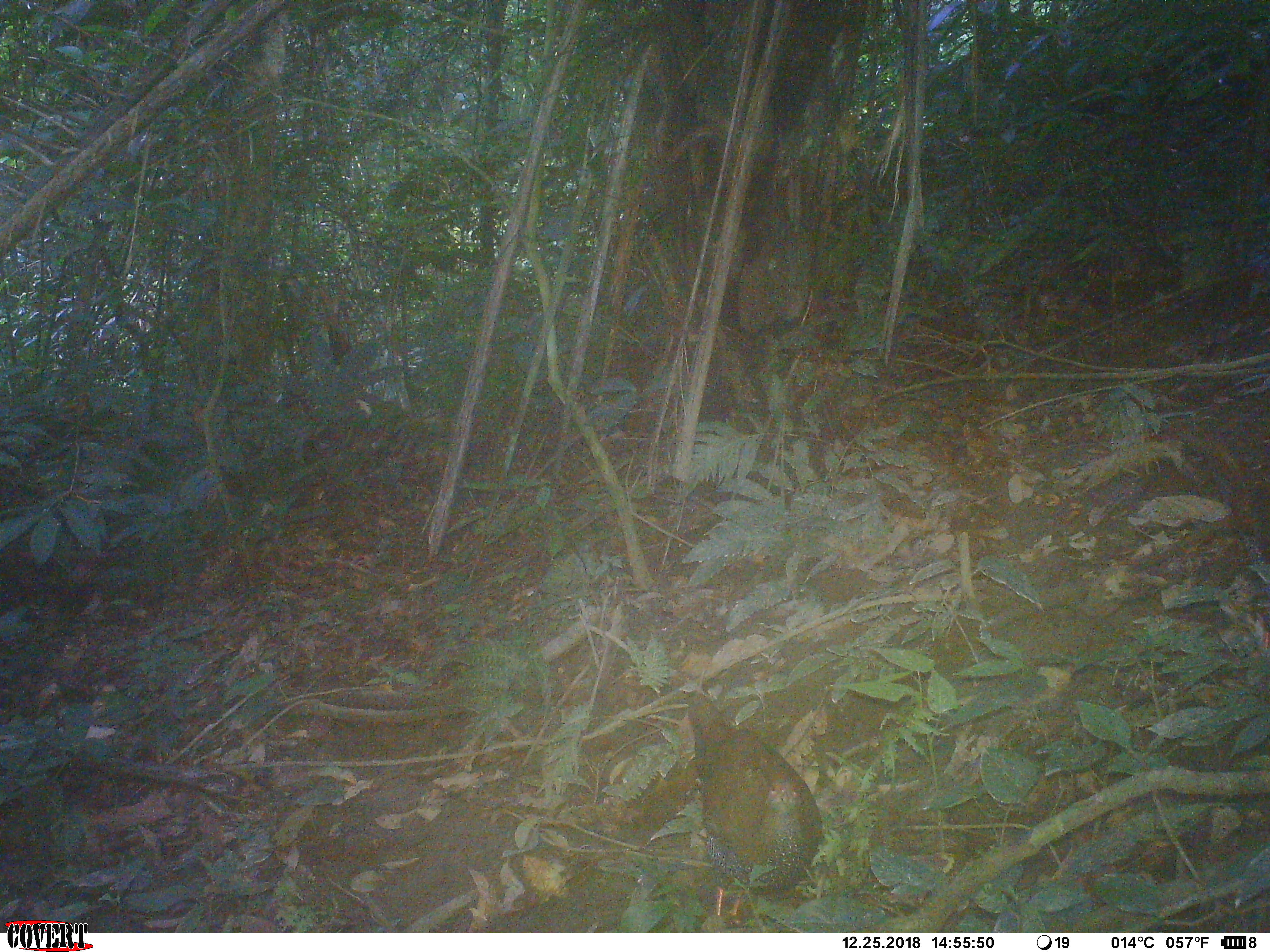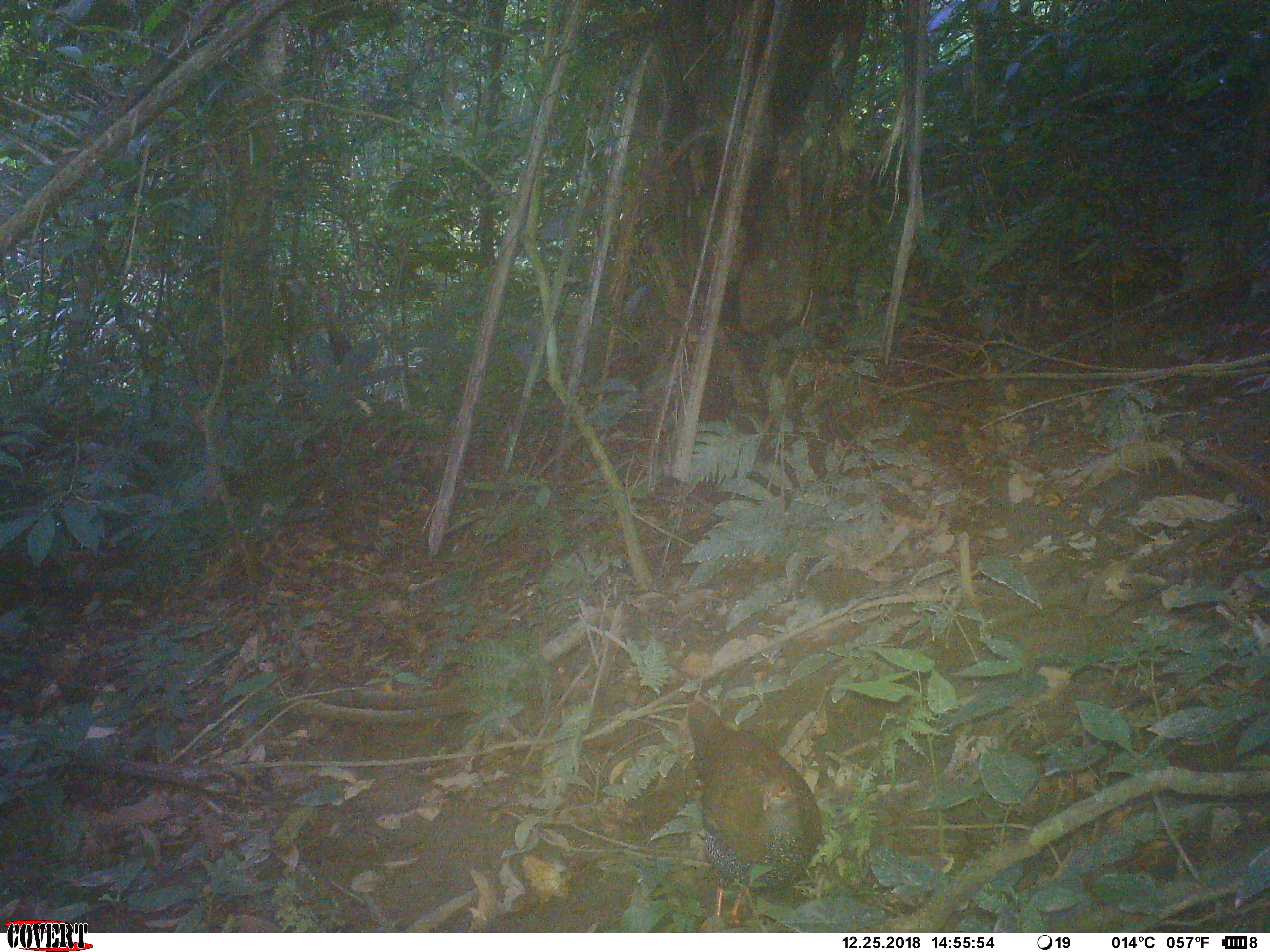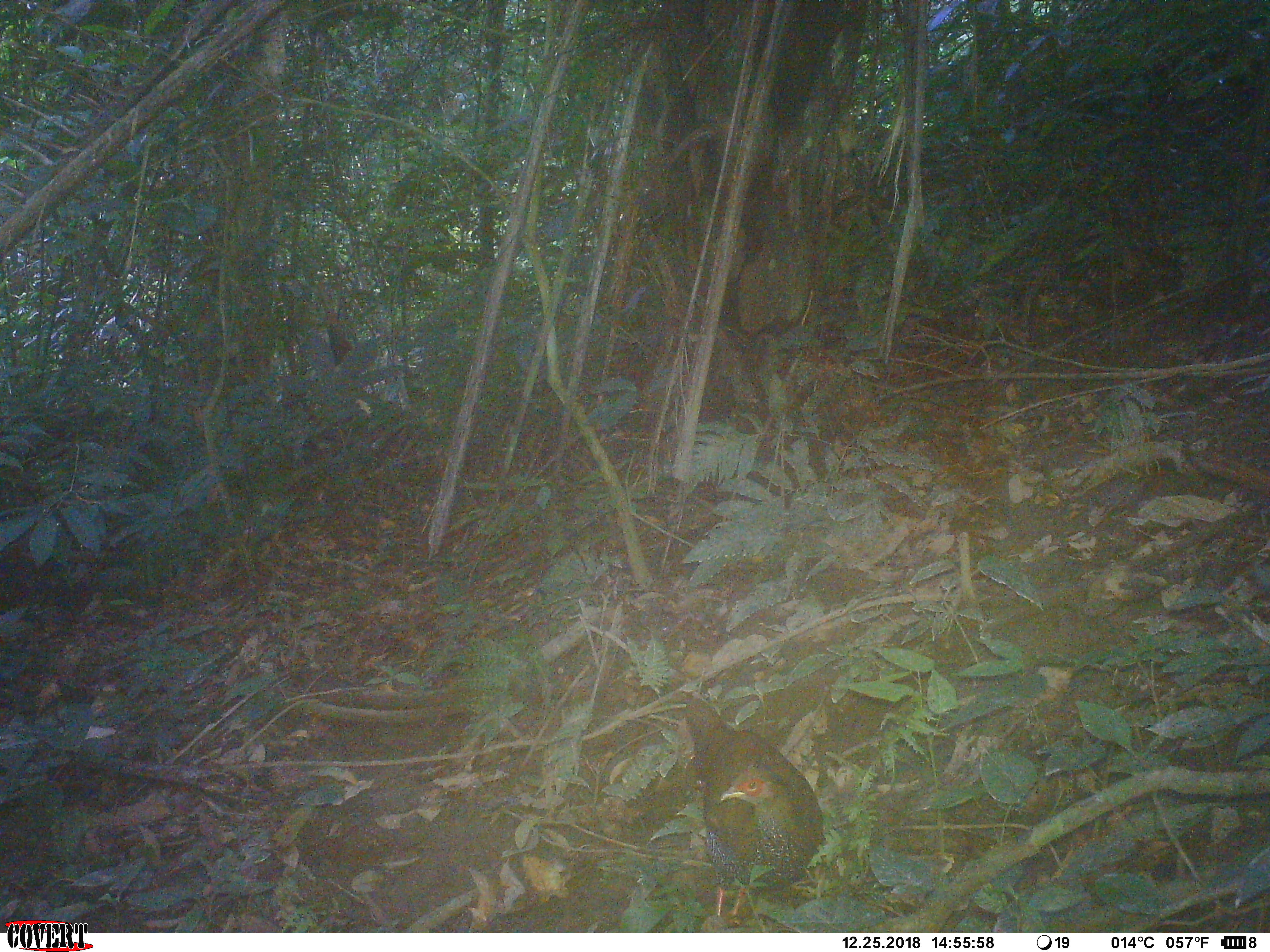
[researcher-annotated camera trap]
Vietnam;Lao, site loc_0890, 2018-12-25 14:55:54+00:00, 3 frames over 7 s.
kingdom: Animalia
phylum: Chordata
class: Aves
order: Galliformes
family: Phasianidae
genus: Lophura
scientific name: Lophura nycthemera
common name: silver pheasant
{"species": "silver pheasant (Lophura nycthemera)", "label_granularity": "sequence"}